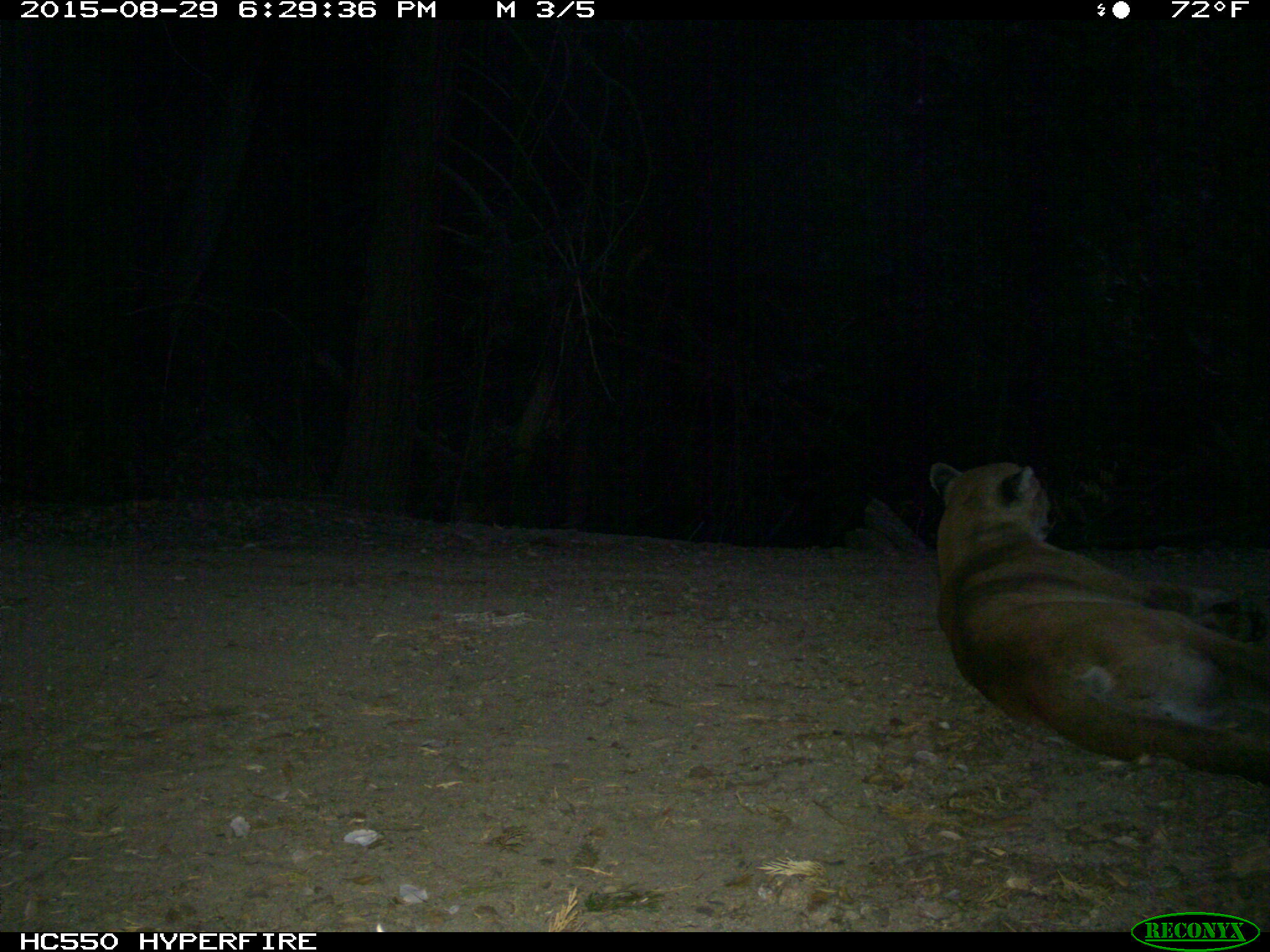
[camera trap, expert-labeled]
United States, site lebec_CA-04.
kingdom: Animalia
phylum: Chordata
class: Mammalia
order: Carnivora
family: Felidae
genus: Puma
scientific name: Puma concolor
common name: mountain lion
Puma concolor (mountain lion).